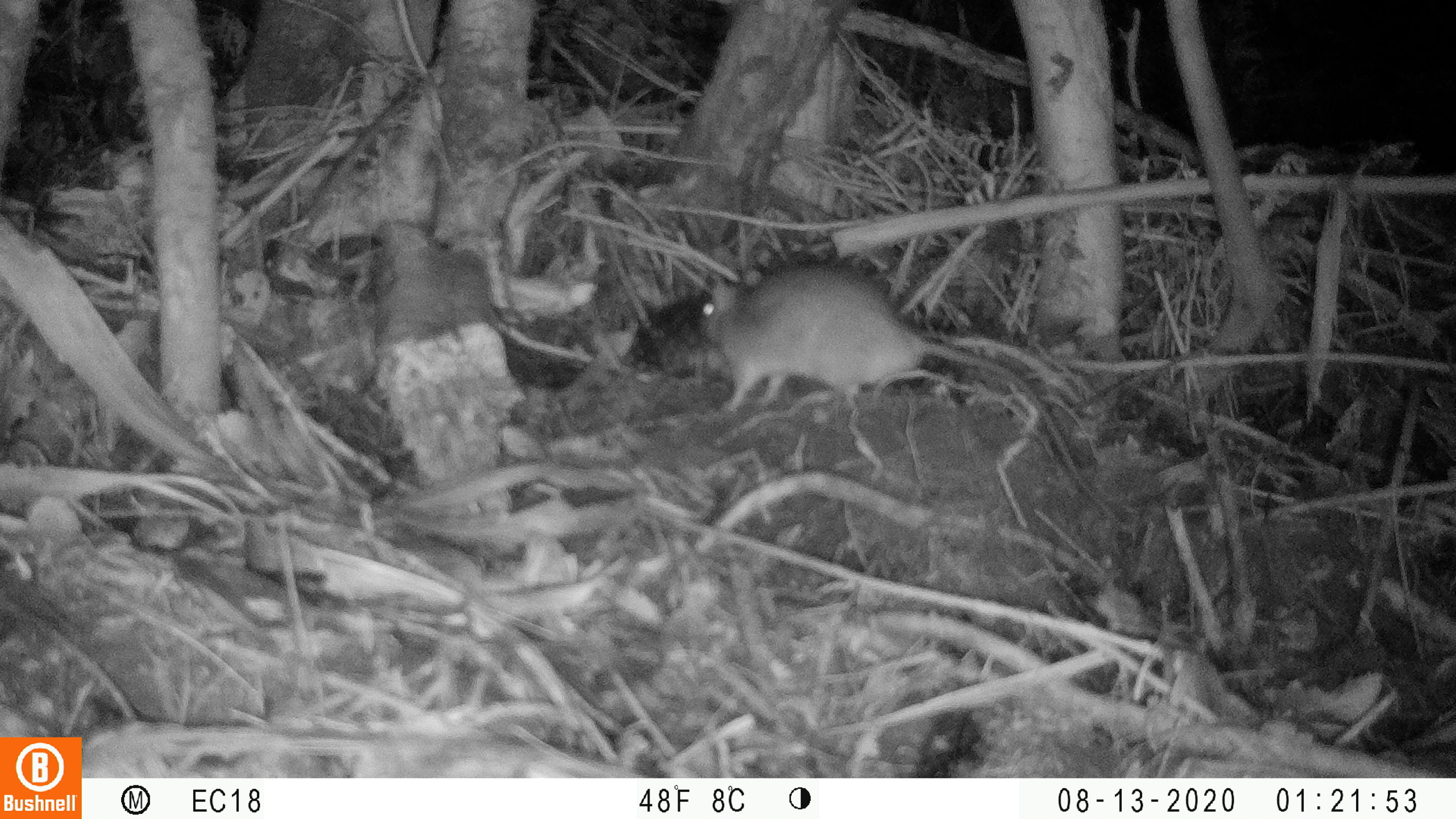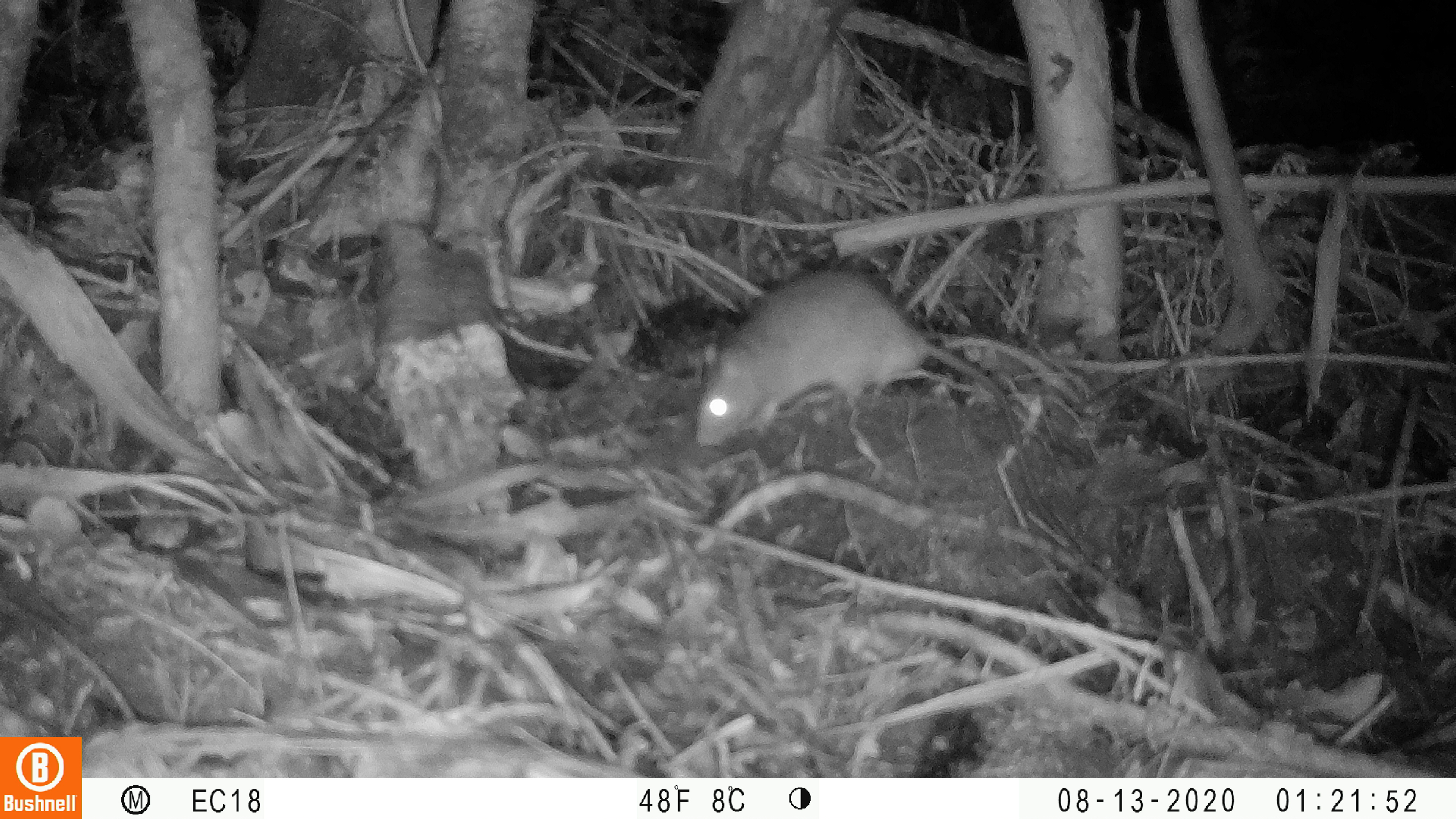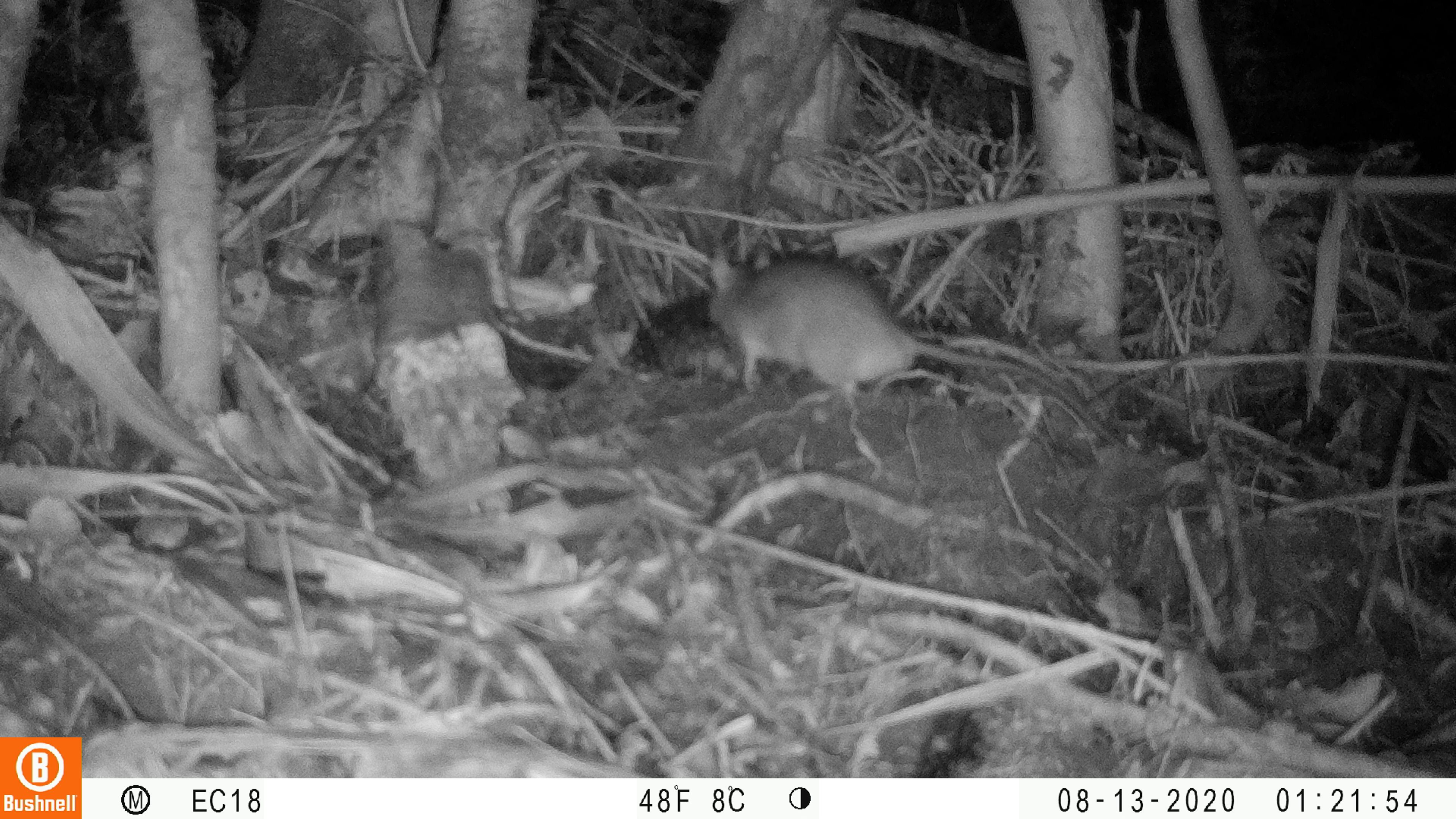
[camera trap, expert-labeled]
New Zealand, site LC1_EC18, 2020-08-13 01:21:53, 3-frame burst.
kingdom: Animalia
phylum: Chordata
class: Mammalia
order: Rodentia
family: Muridae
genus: Rattus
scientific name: Rattus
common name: rat